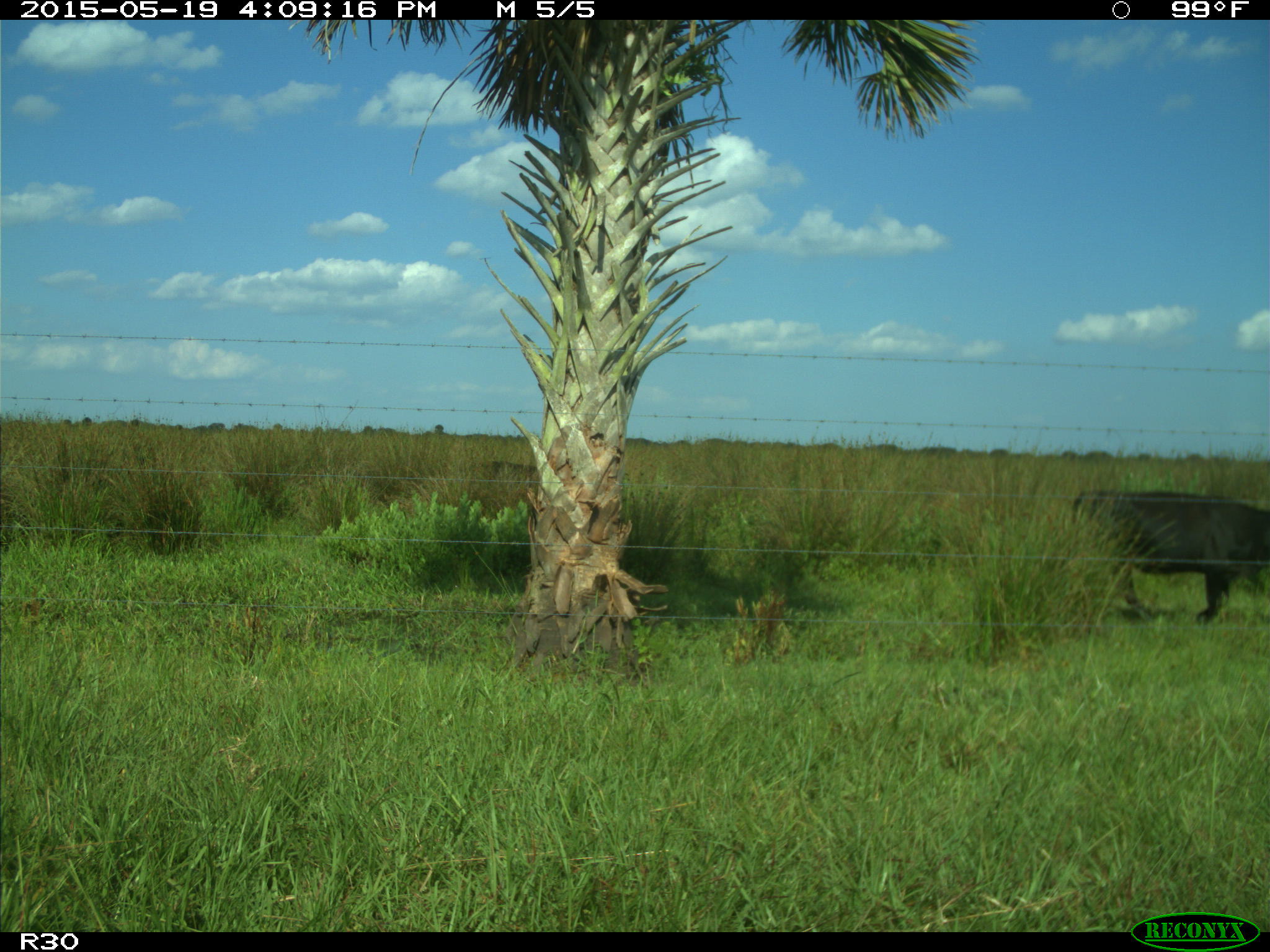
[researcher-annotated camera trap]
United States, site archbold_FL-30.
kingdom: Animalia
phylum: Chordata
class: Mammalia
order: Artiodactyla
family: Bovidae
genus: Bos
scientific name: Bos taurus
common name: domestic cow